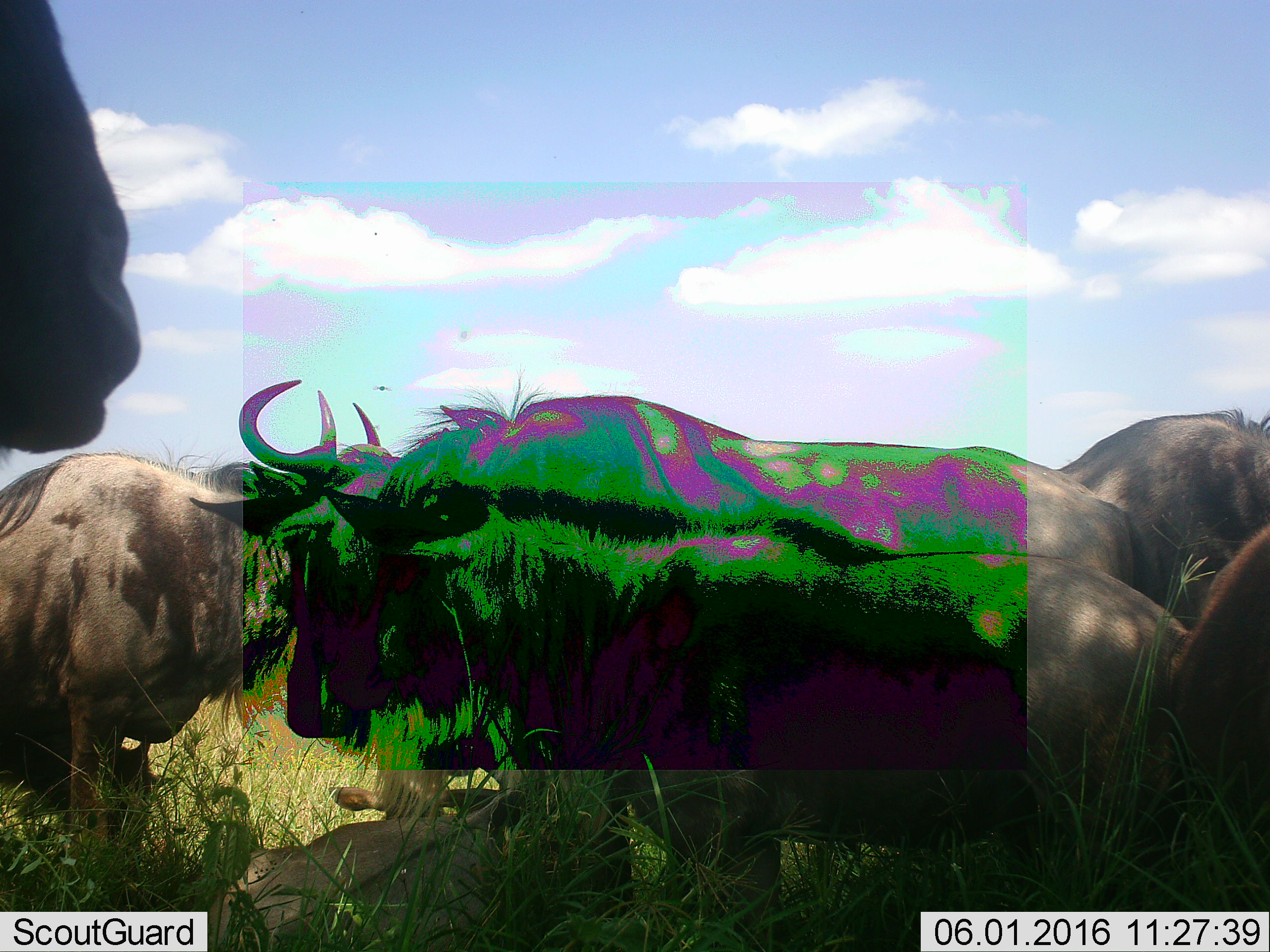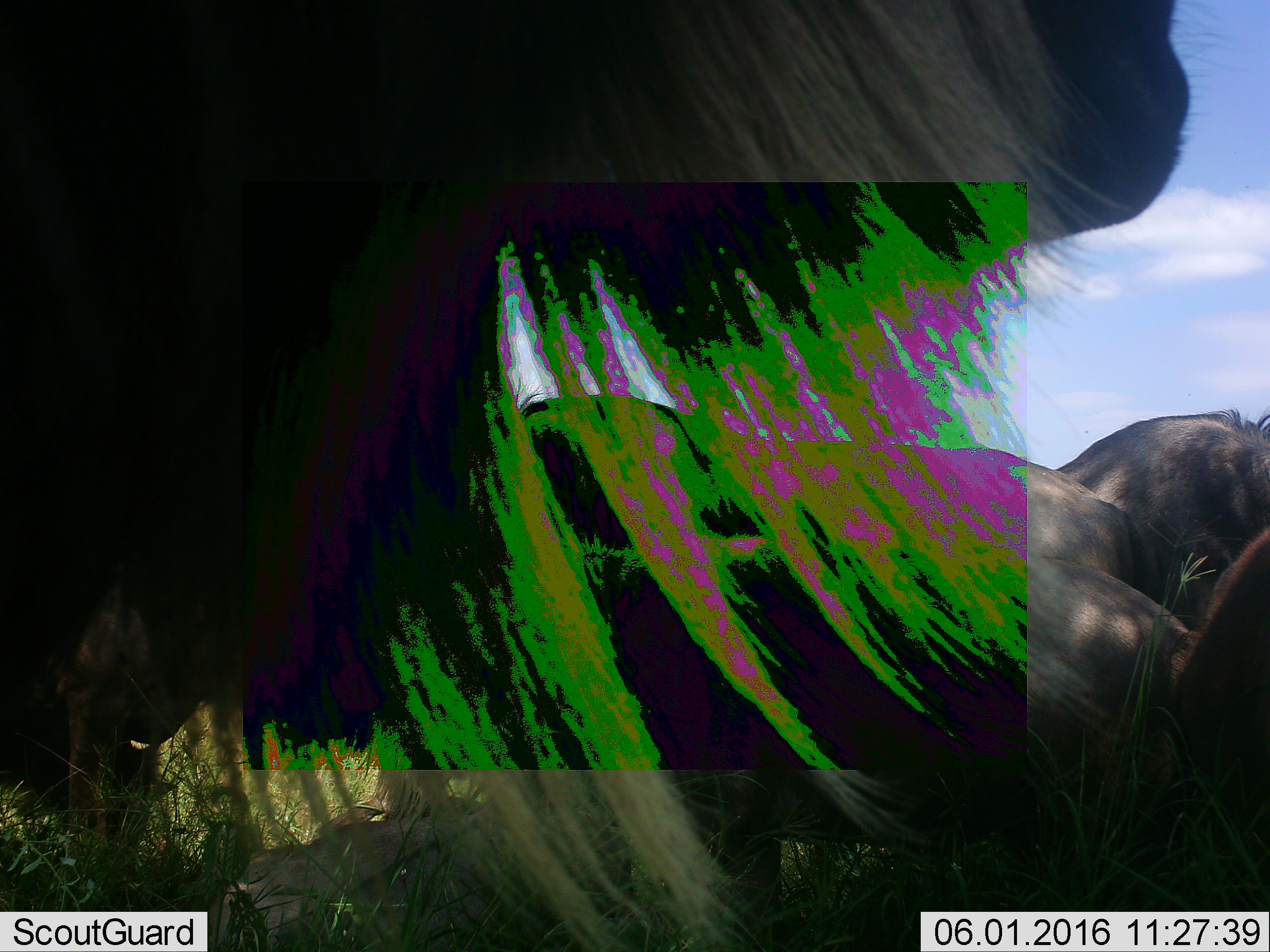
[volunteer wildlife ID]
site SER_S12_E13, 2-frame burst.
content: unidentified animal